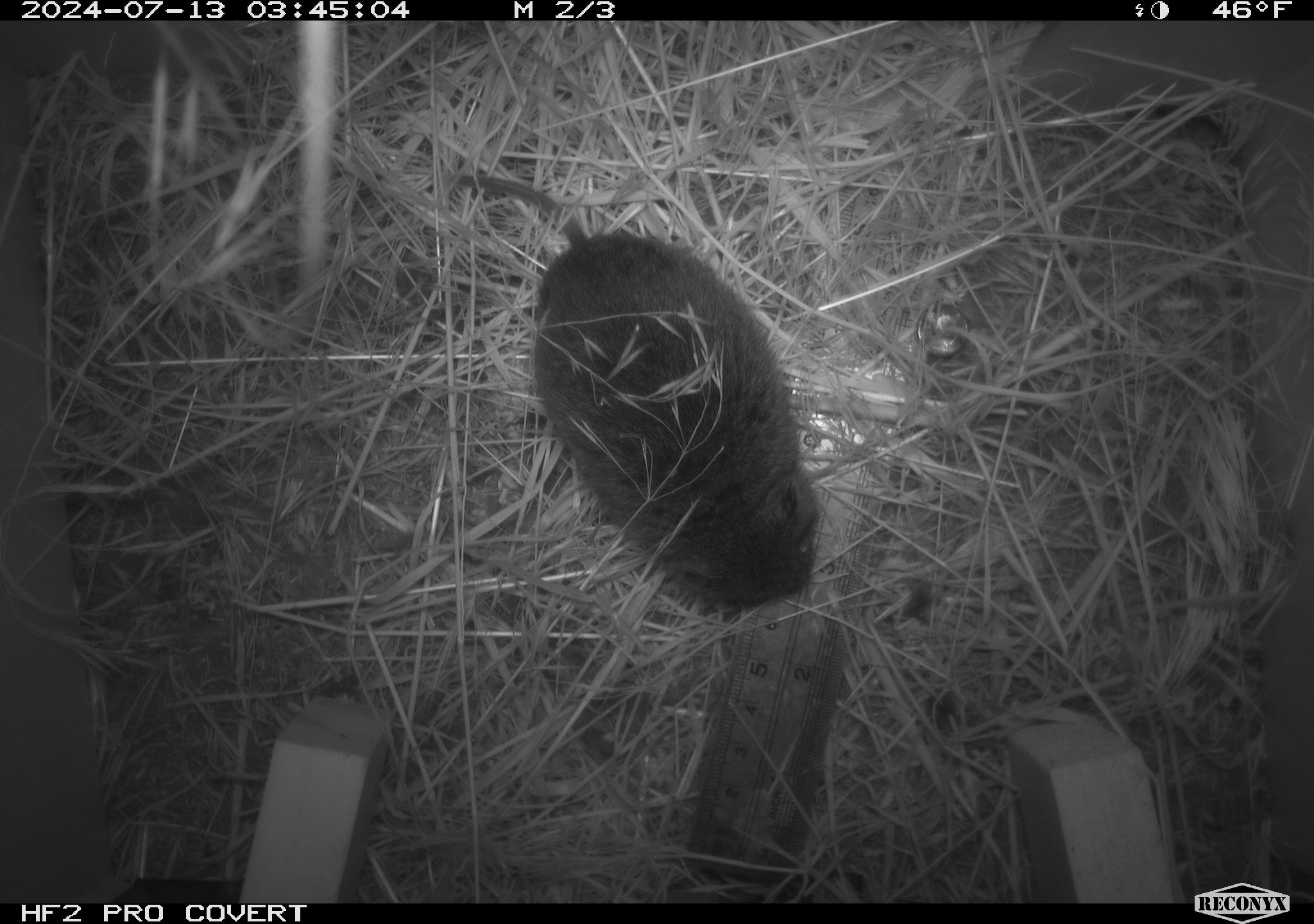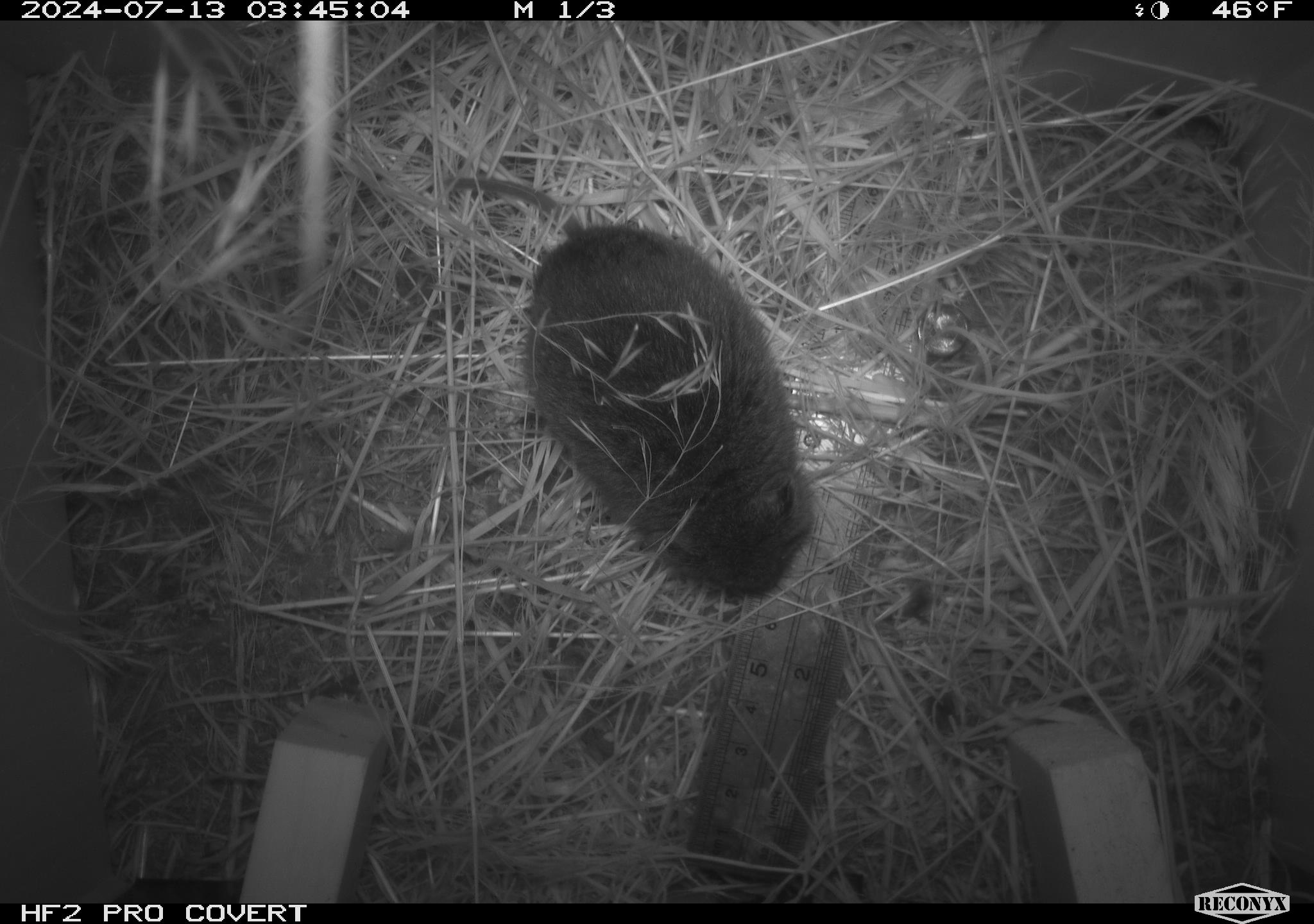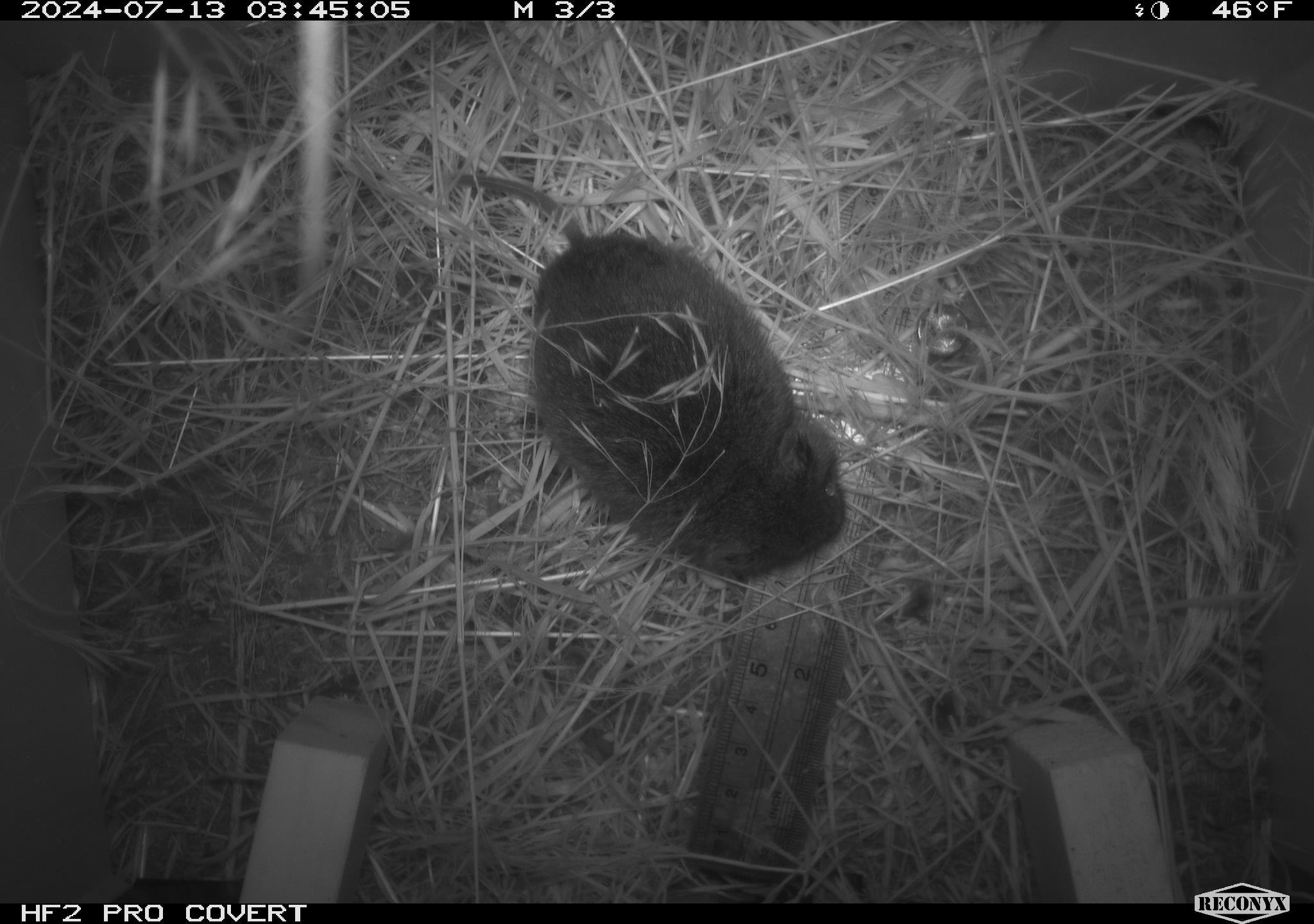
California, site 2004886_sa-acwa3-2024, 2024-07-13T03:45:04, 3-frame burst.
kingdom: Animalia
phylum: Chordata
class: Mammalia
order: Rodentia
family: Cricetidae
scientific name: Arvicolinae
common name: voles, lemmings, and muskrats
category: arvicolinae subfamily